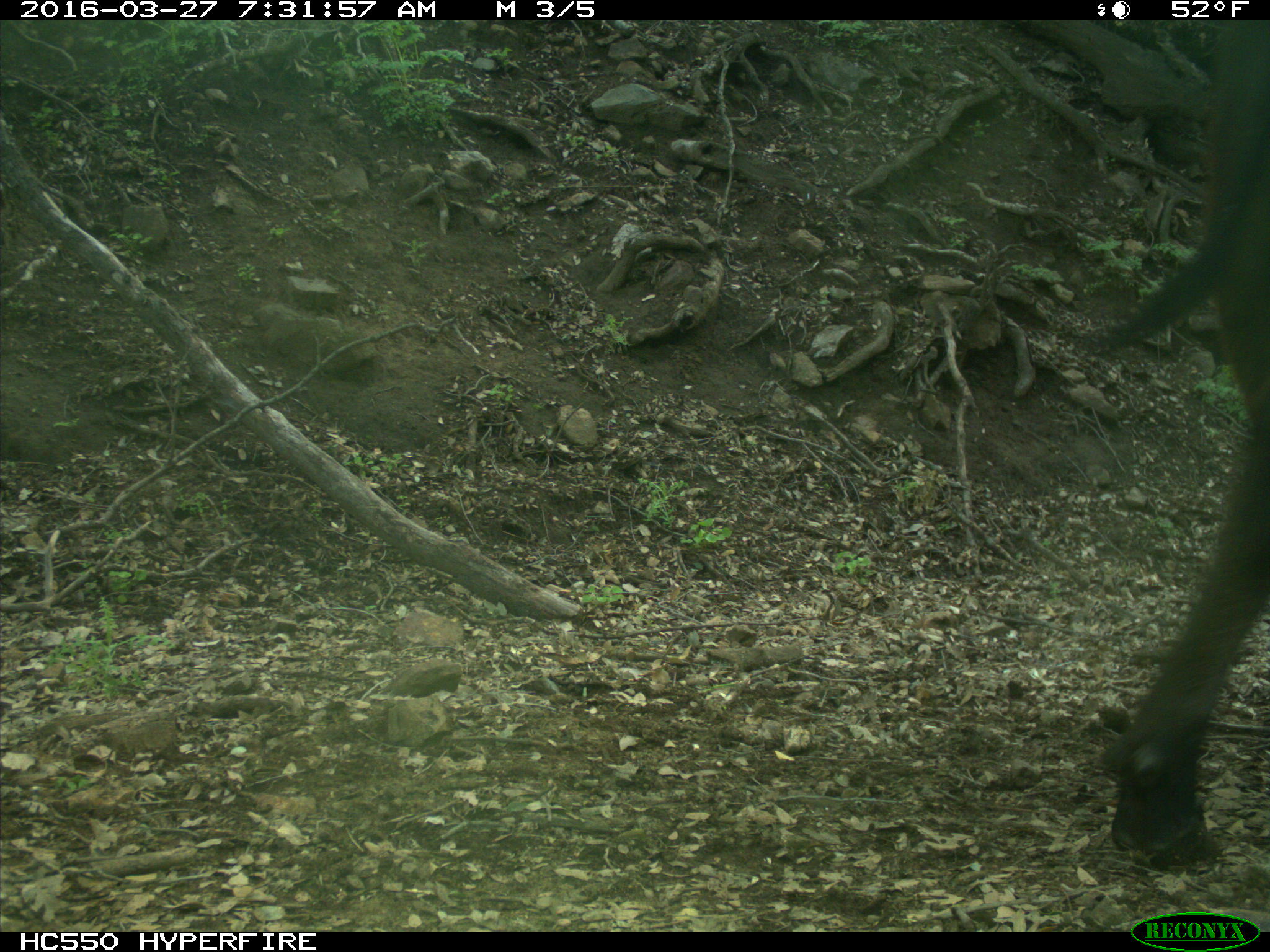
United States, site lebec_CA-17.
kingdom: Animalia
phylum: Chordata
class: Mammalia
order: Artiodactyla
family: Bovidae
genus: Bos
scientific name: Bos taurus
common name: domestic cow